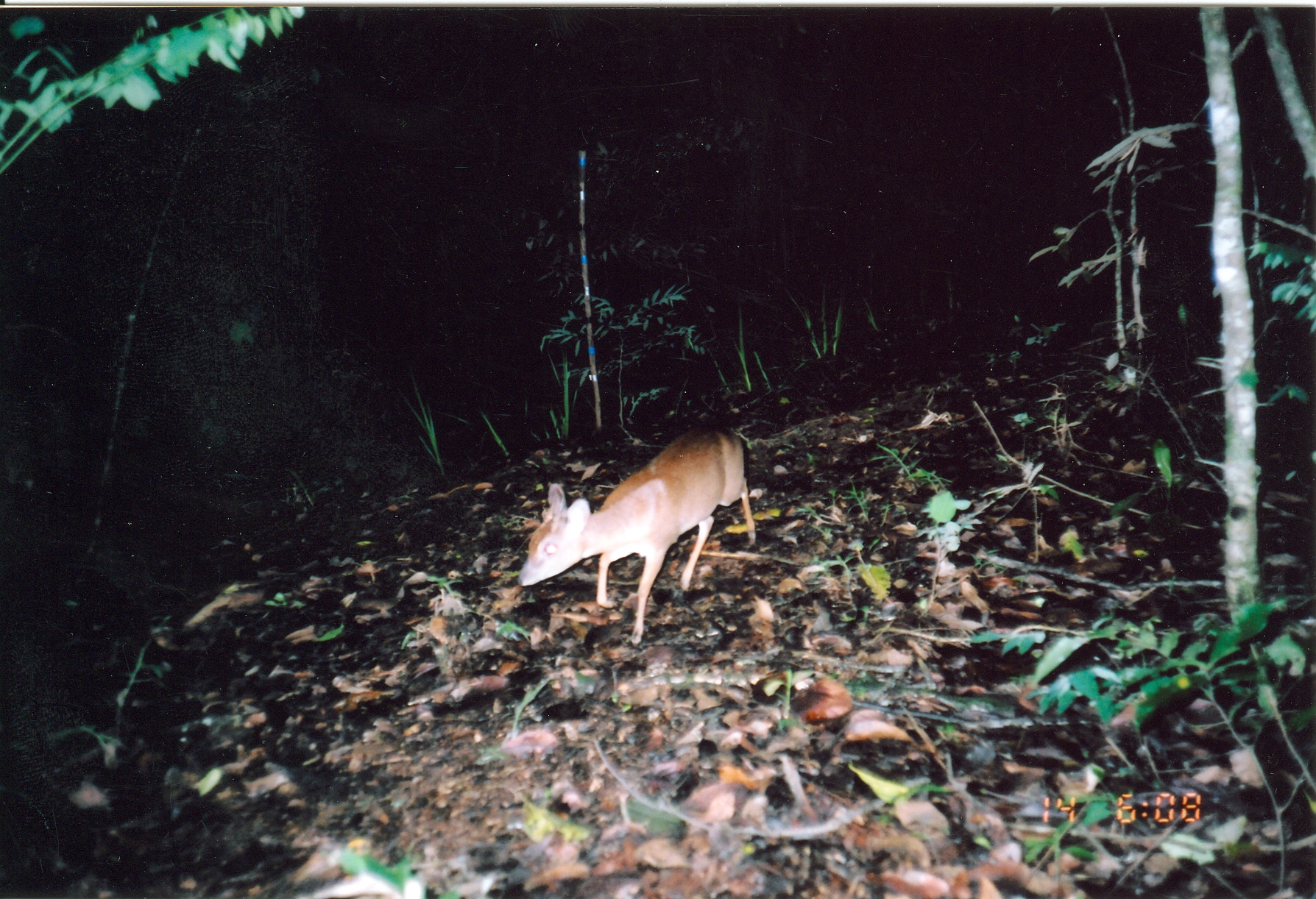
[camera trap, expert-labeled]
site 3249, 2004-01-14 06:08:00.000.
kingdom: Animalia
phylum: Chordata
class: Mammalia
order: Artiodactyla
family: Bovidae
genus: Nesotragus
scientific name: Nesotragus moschatus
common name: suni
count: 1